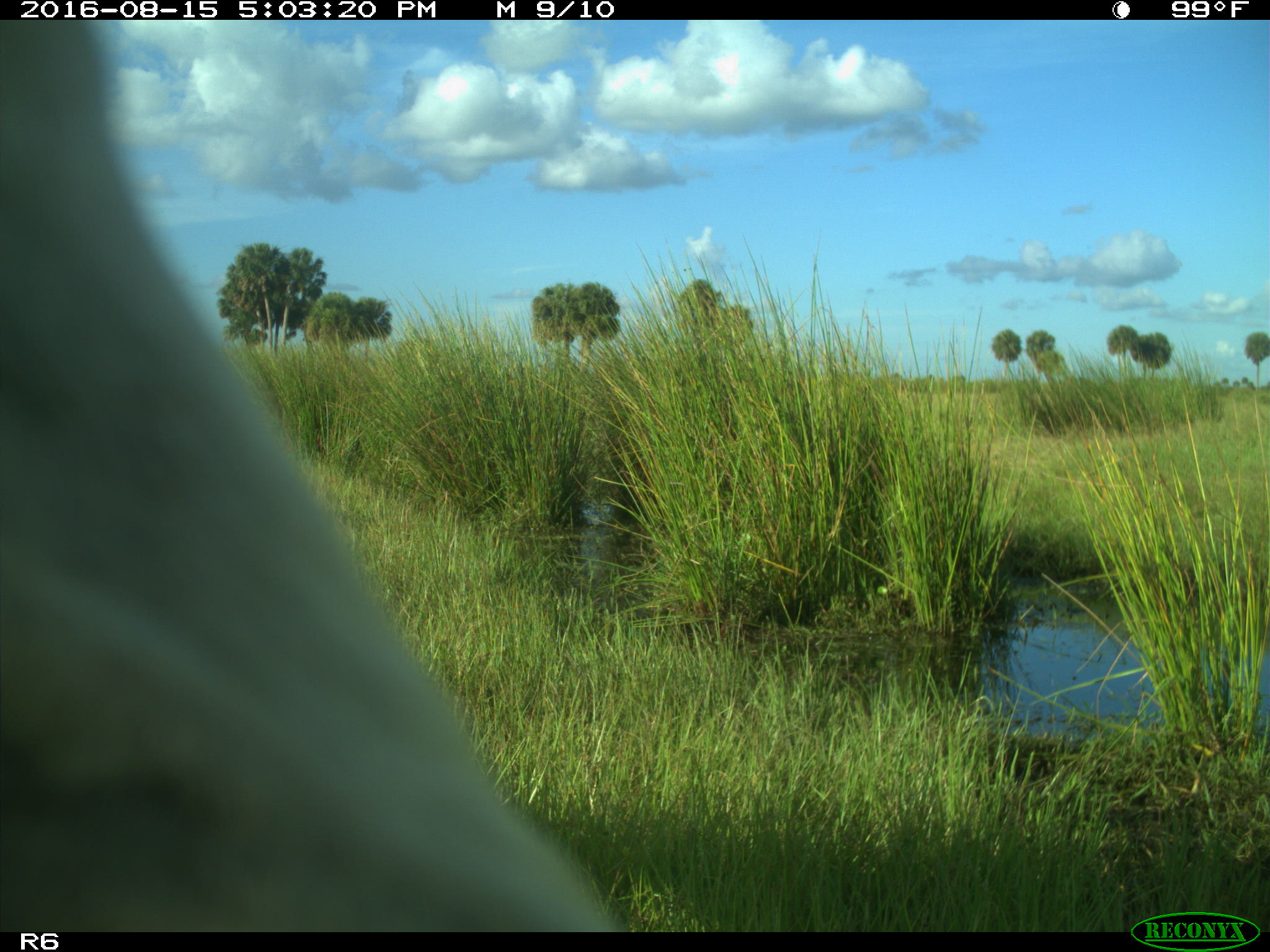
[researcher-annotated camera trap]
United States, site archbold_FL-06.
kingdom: Animalia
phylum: Chordata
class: Mammalia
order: Artiodactyla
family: Bovidae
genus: Bos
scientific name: Bos taurus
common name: domestic cow